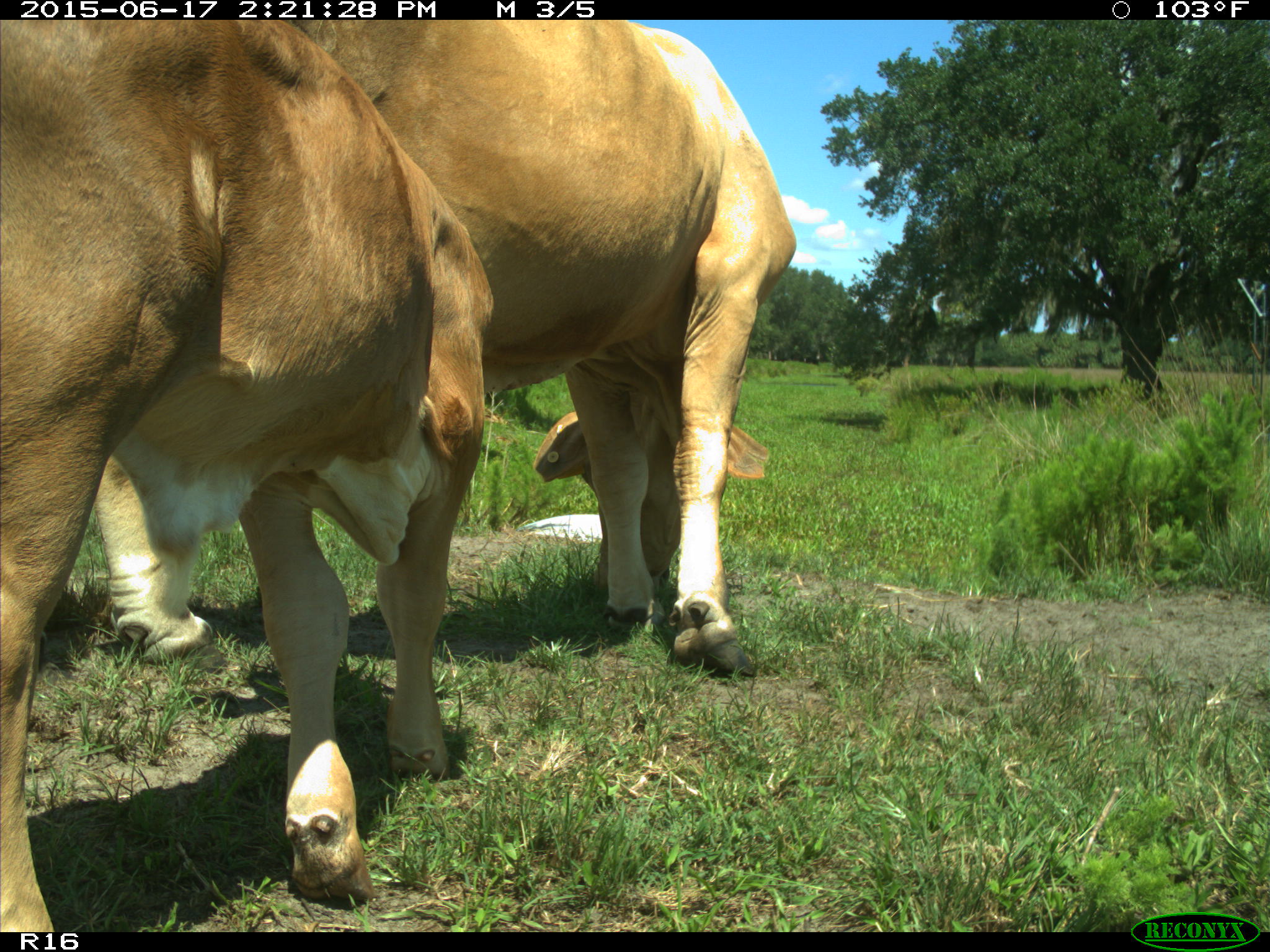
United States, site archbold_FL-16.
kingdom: Animalia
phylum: Chordata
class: Mammalia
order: Artiodactyla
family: Bovidae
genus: Bos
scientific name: Bos taurus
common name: domestic cow